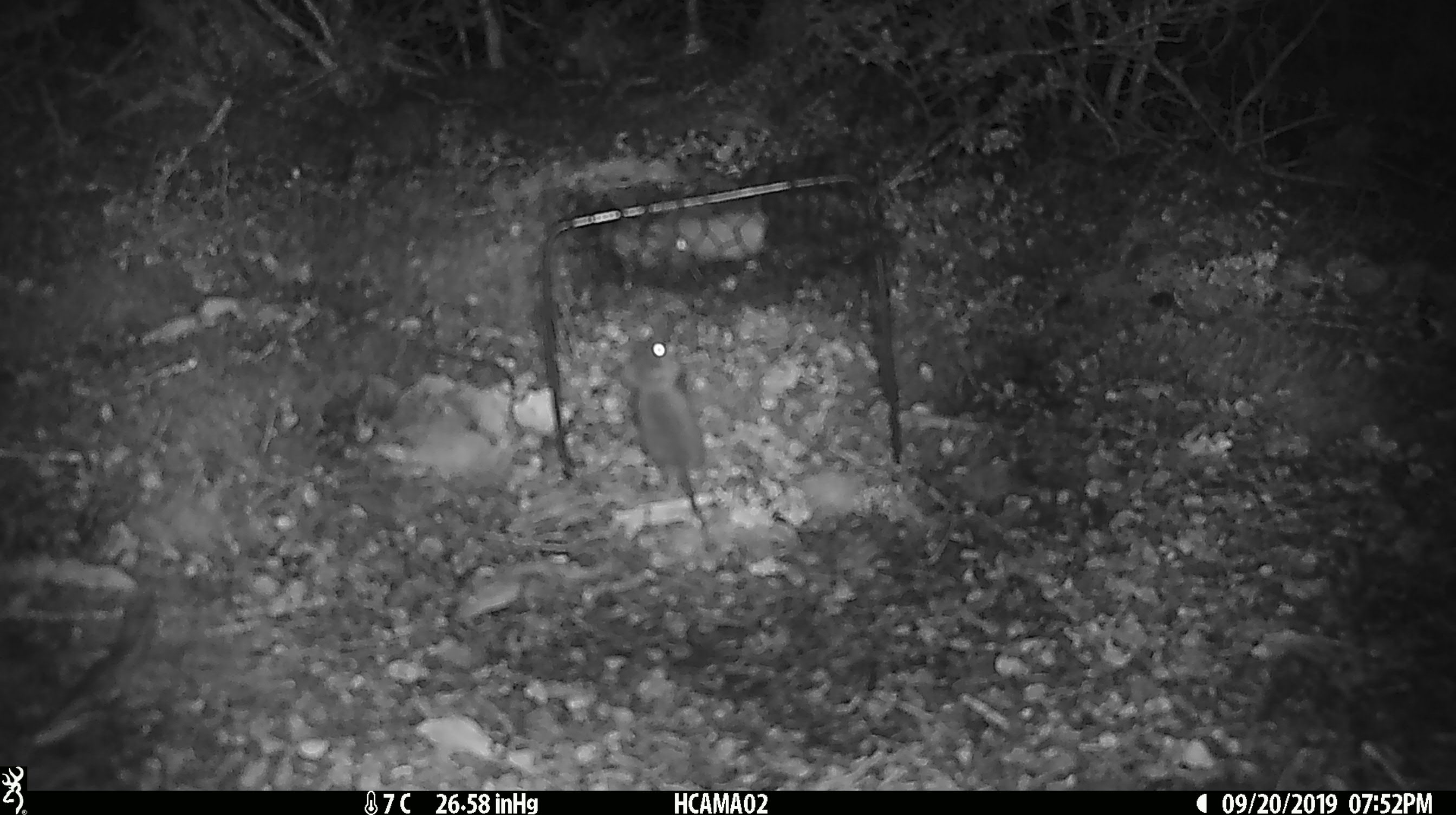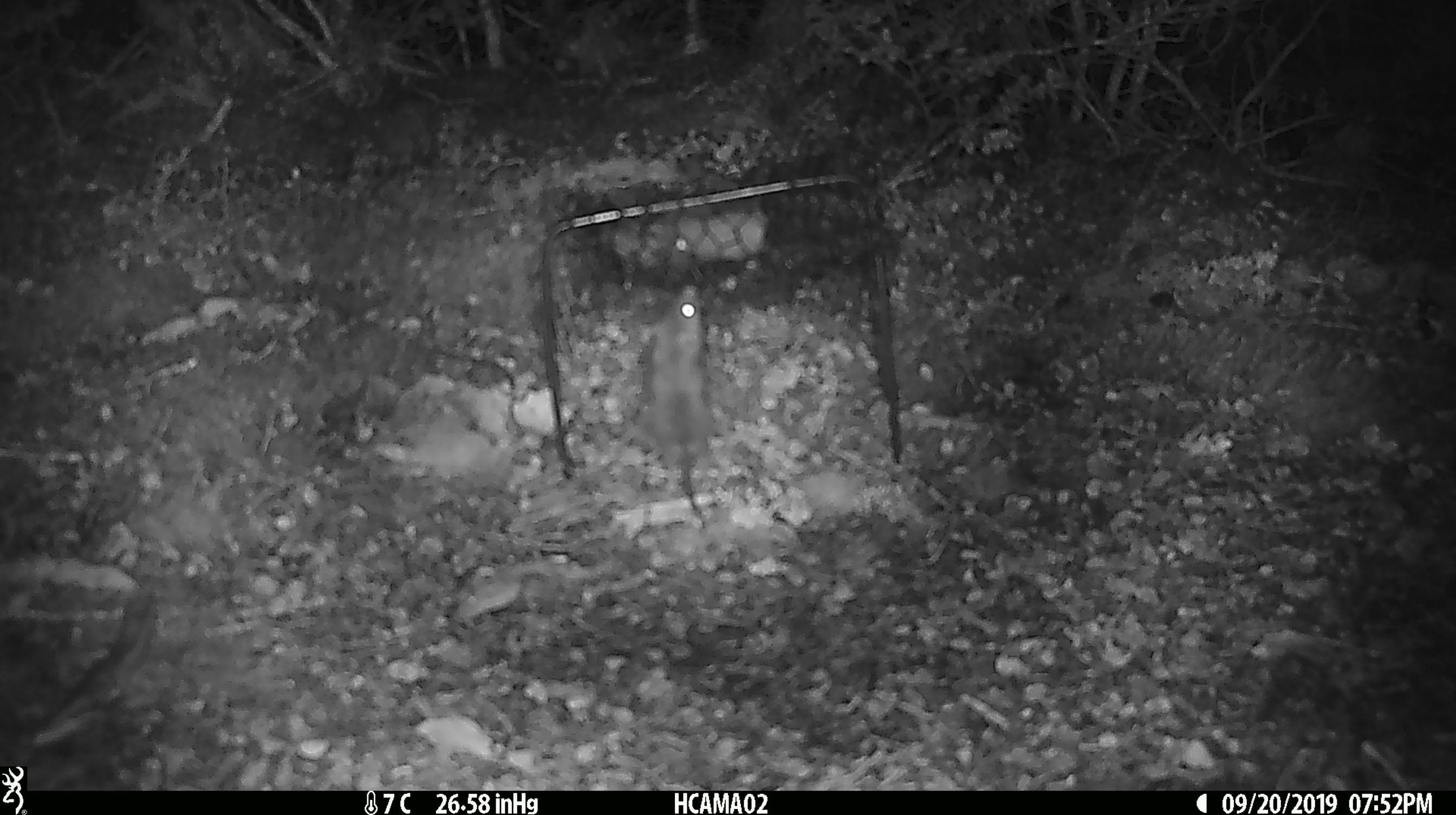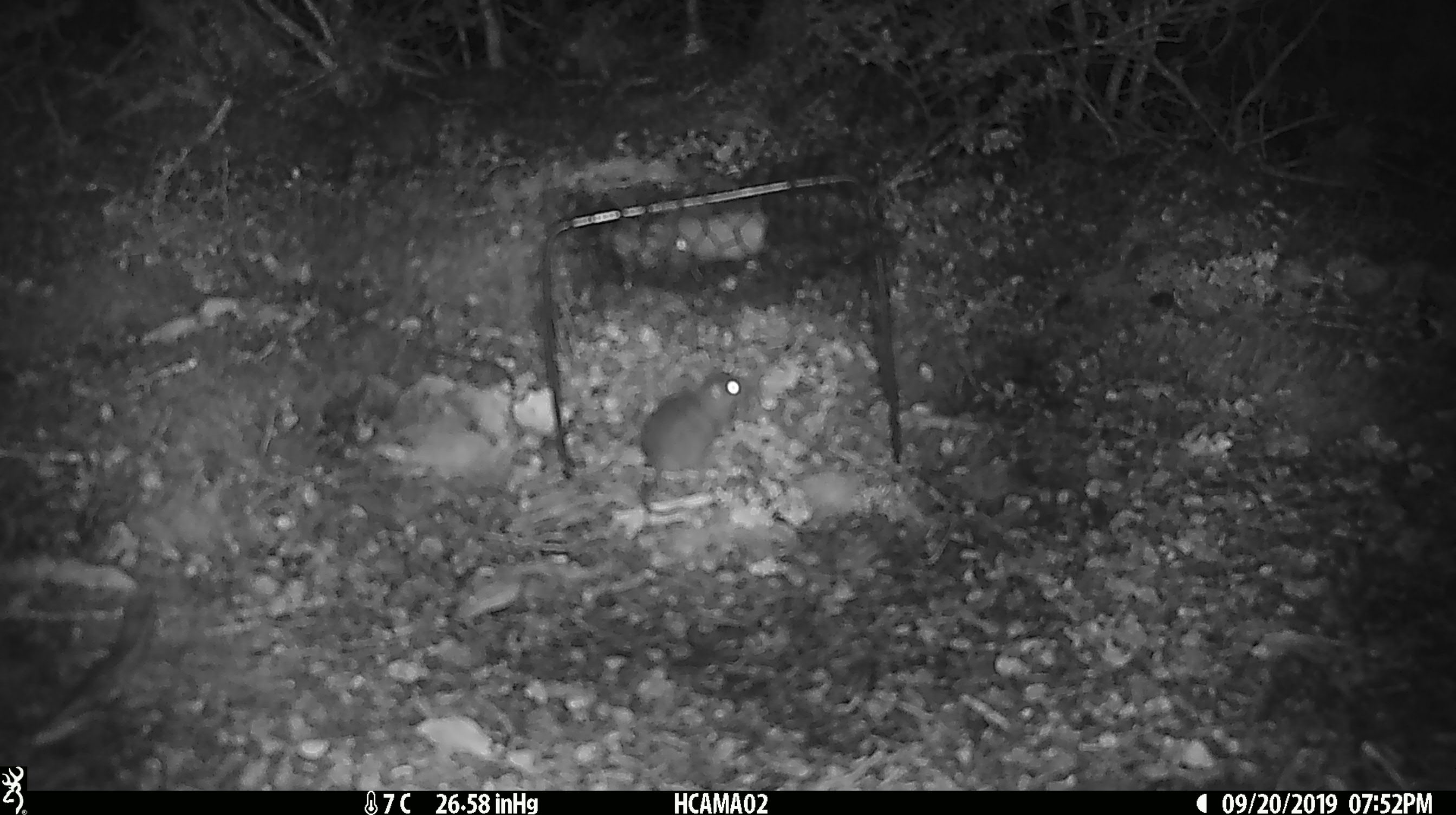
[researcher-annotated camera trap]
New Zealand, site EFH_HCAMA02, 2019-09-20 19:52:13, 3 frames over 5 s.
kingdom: Animalia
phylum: Chordata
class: Mammalia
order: Rodentia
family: Muridae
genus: Mus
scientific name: Mus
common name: mouse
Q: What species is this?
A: Mouse (Mus).